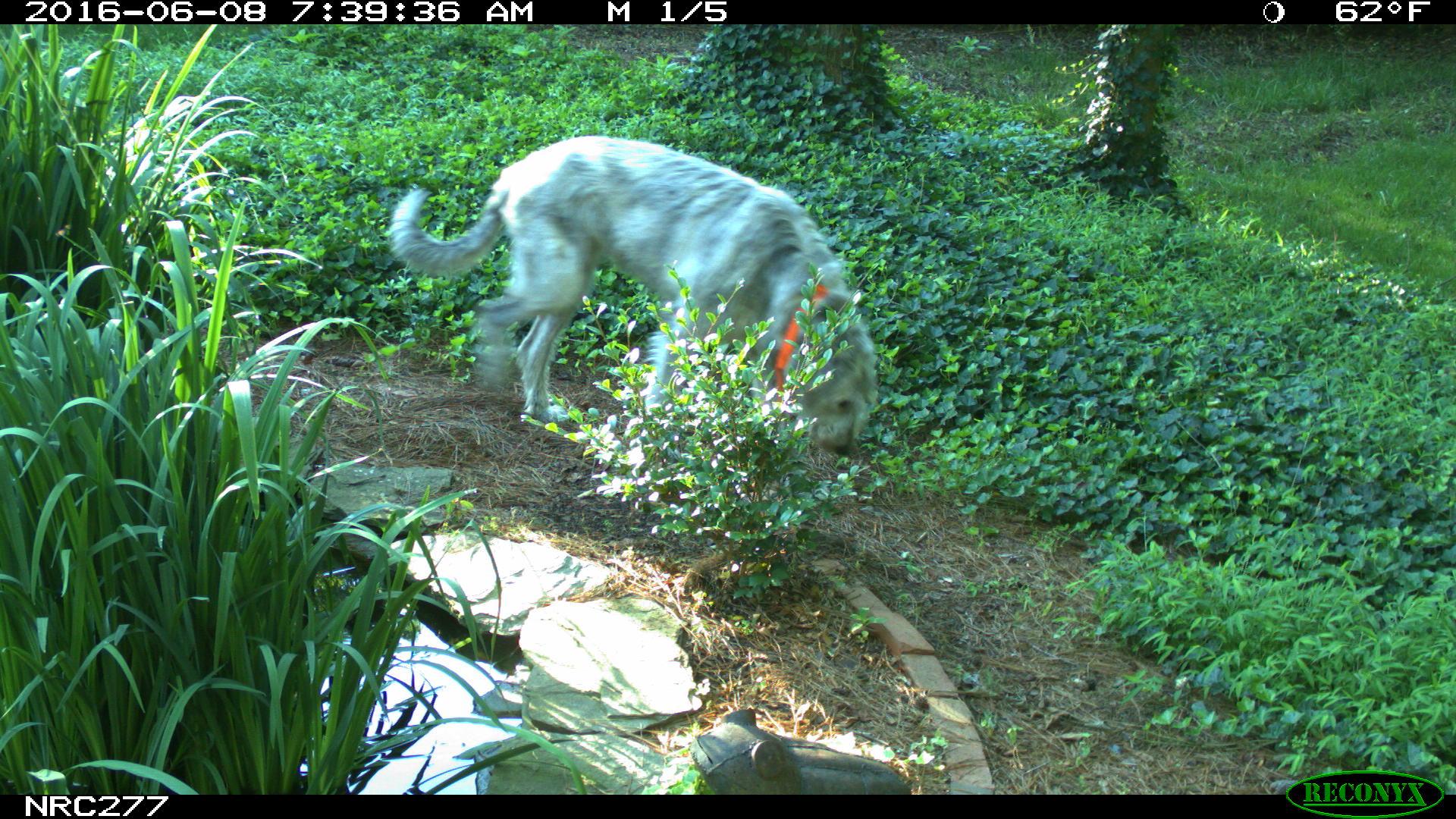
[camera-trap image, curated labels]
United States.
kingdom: Animalia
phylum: Chordata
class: Mammalia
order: Carnivora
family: Canidae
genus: Canis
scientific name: Canis familiaris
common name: domestic dog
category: Dog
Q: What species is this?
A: Dog (domestic dog) (Canis familiaris).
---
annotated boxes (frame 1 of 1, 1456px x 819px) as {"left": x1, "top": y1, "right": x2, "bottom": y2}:
Dog: {"left": 375, "top": 124, "right": 875, "bottom": 461}